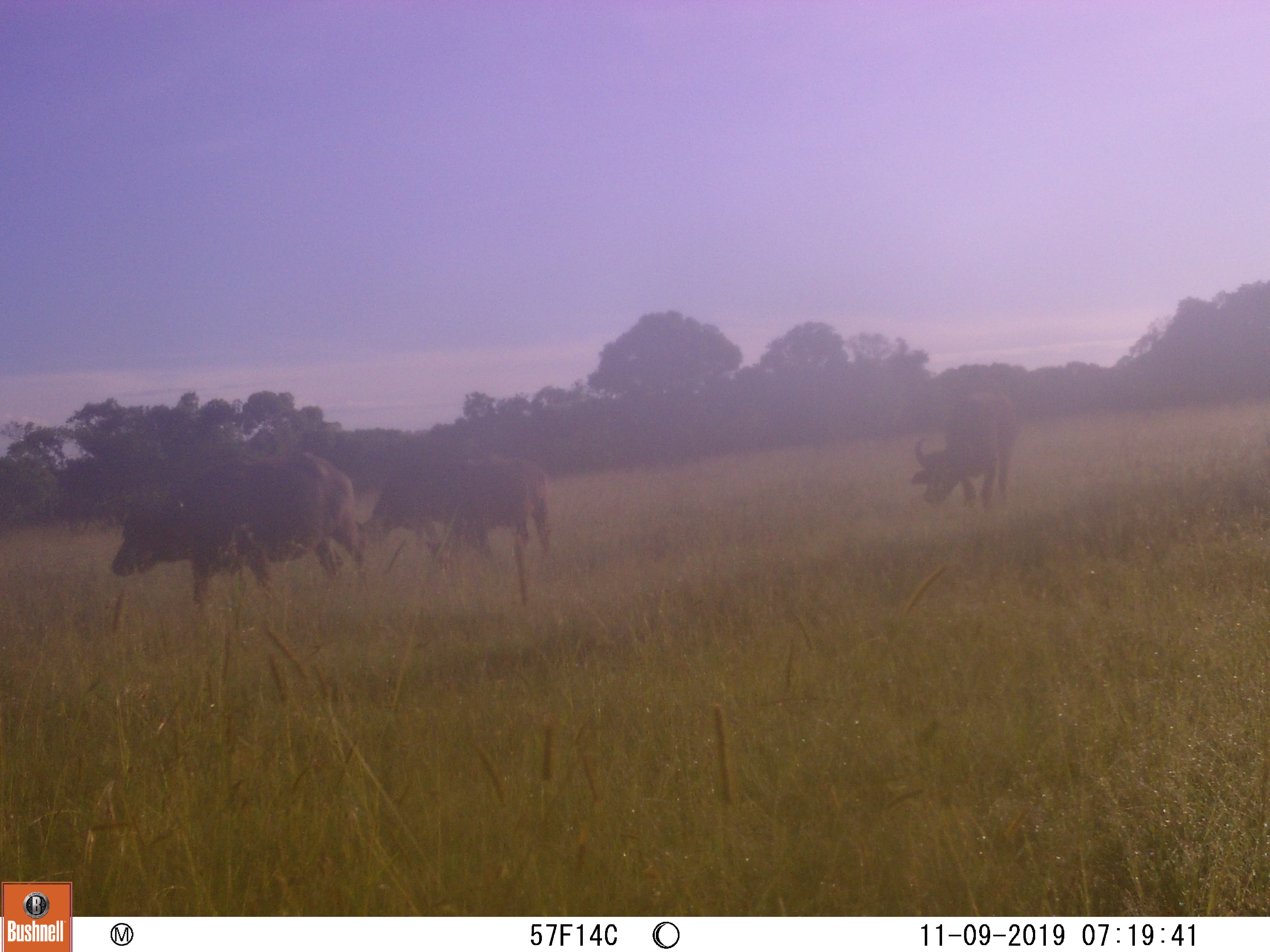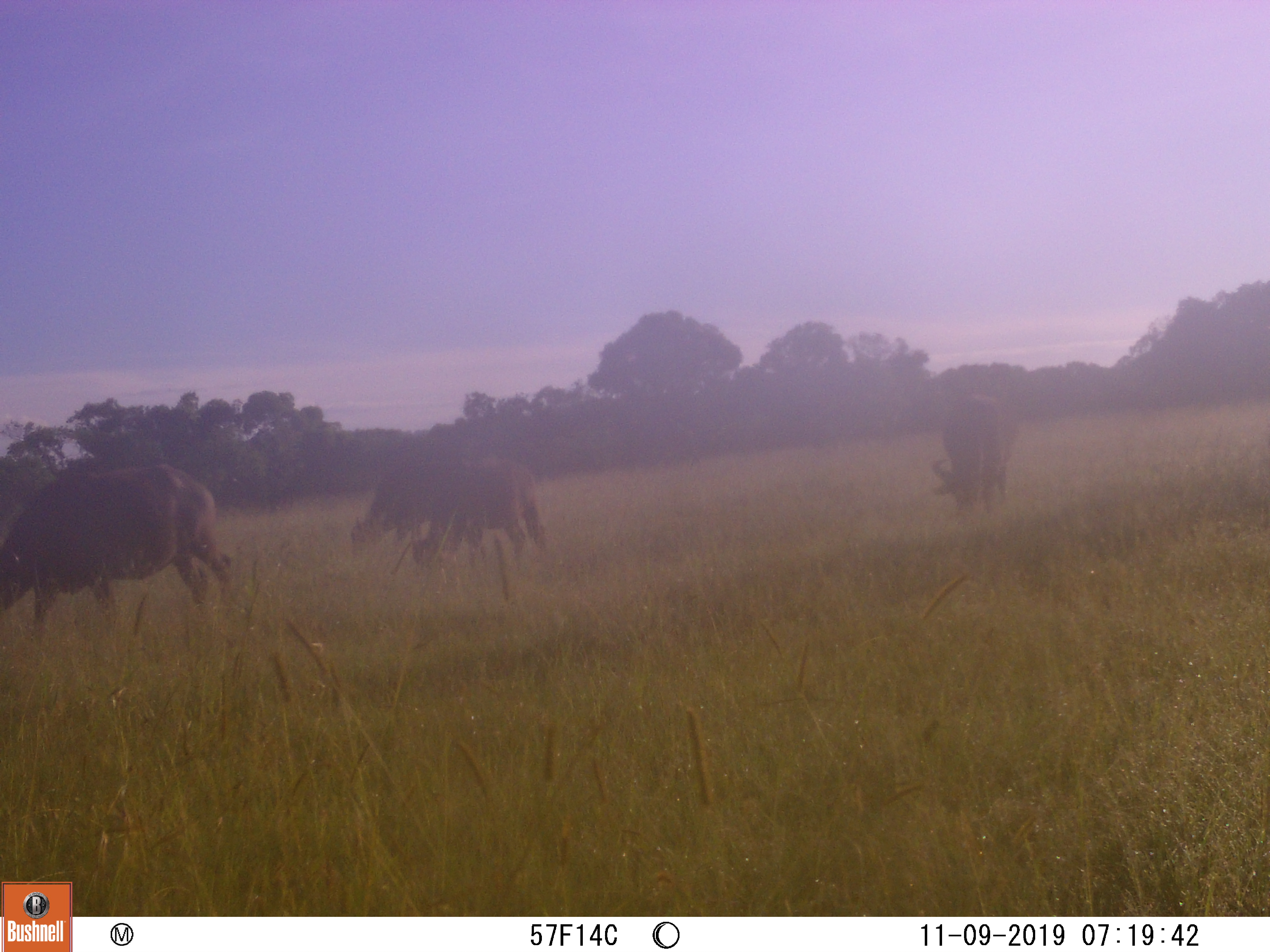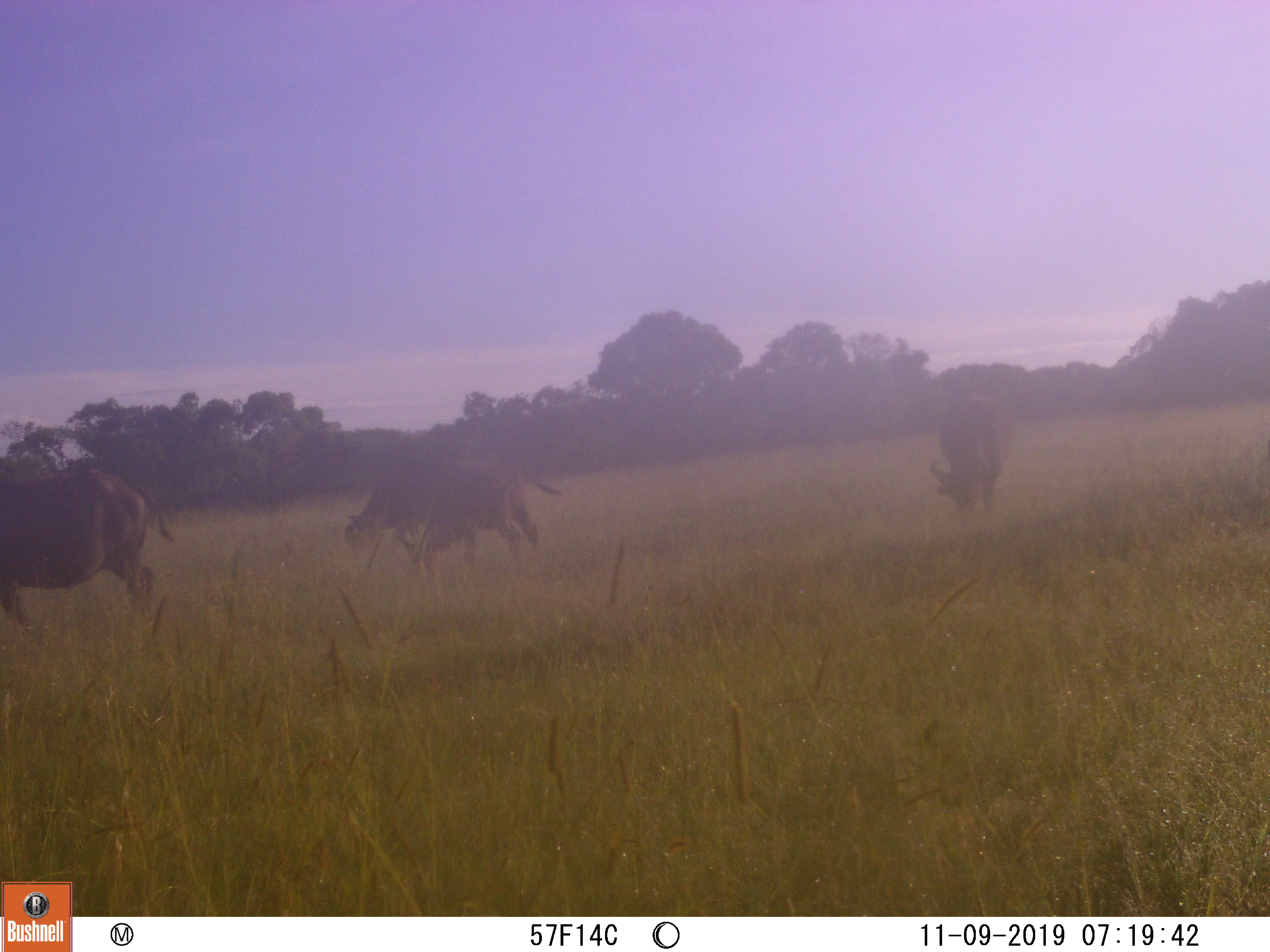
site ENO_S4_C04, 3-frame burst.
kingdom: Animalia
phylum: Chordata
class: Mammalia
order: Artiodactyla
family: Bovidae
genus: Syncerus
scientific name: Syncerus caffer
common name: african buffalo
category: buffalo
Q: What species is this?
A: Buffalo (african buffalo) (Syncerus caffer).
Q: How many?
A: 4.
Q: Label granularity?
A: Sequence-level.